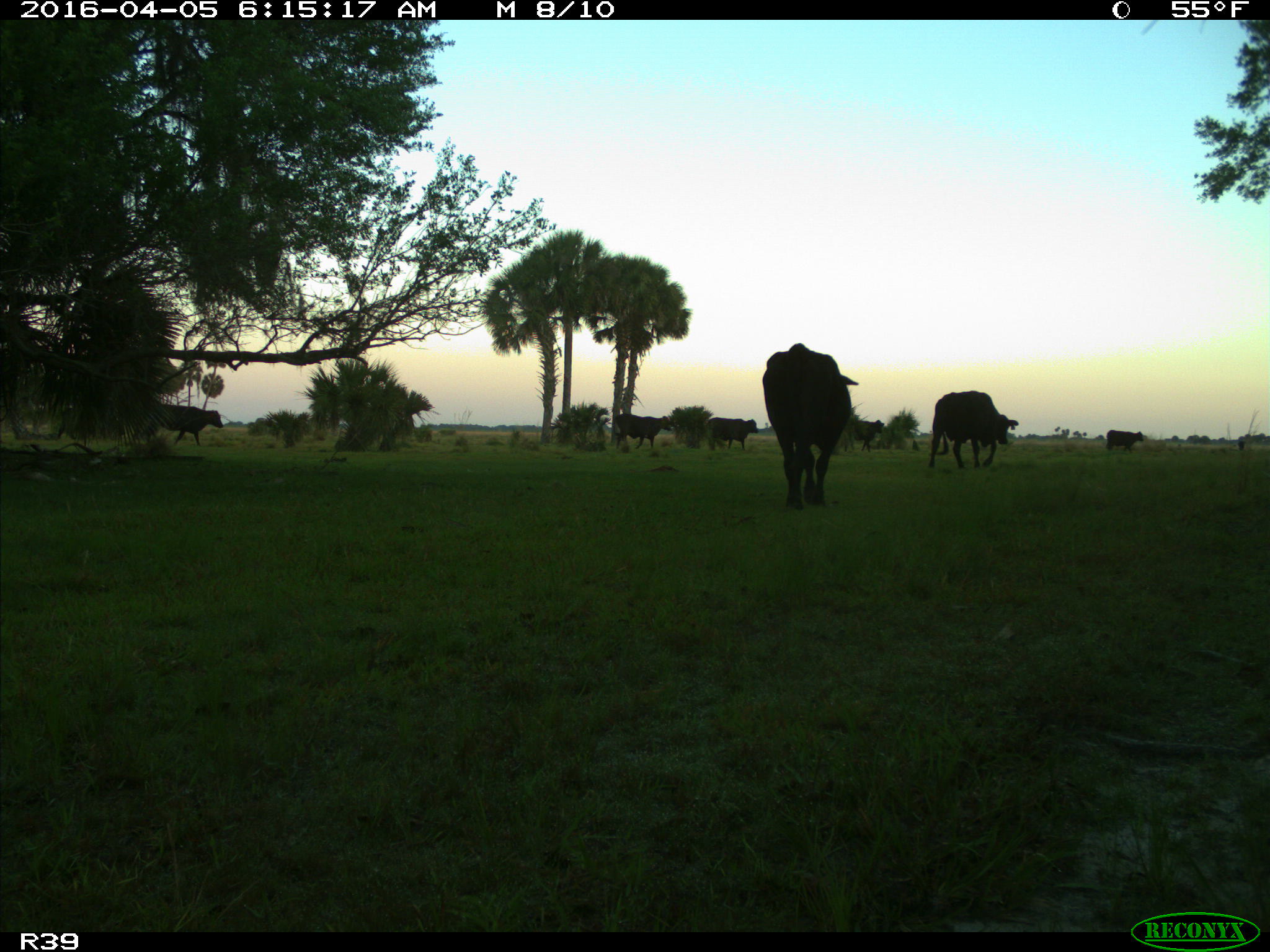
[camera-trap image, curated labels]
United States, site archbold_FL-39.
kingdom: Animalia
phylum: Chordata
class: Mammalia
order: Artiodactyla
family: Bovidae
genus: Bos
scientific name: Bos taurus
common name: domestic cow